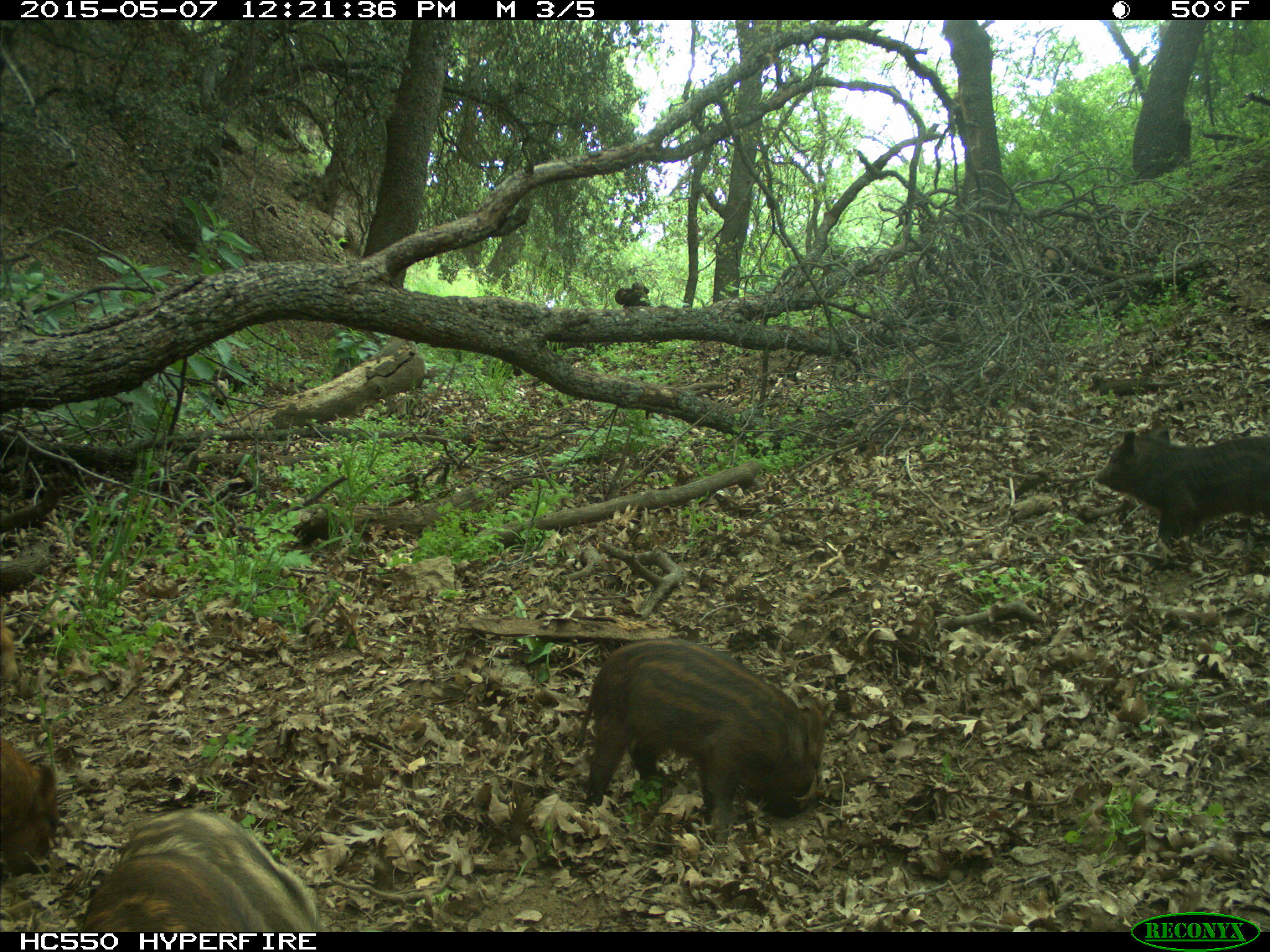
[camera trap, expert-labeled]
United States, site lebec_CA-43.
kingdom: Animalia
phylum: Chordata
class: Mammalia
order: Artiodactyla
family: Suidae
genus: Sus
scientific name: Sus scrofa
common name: wild boar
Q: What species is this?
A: Sus scrofa (wild boar).